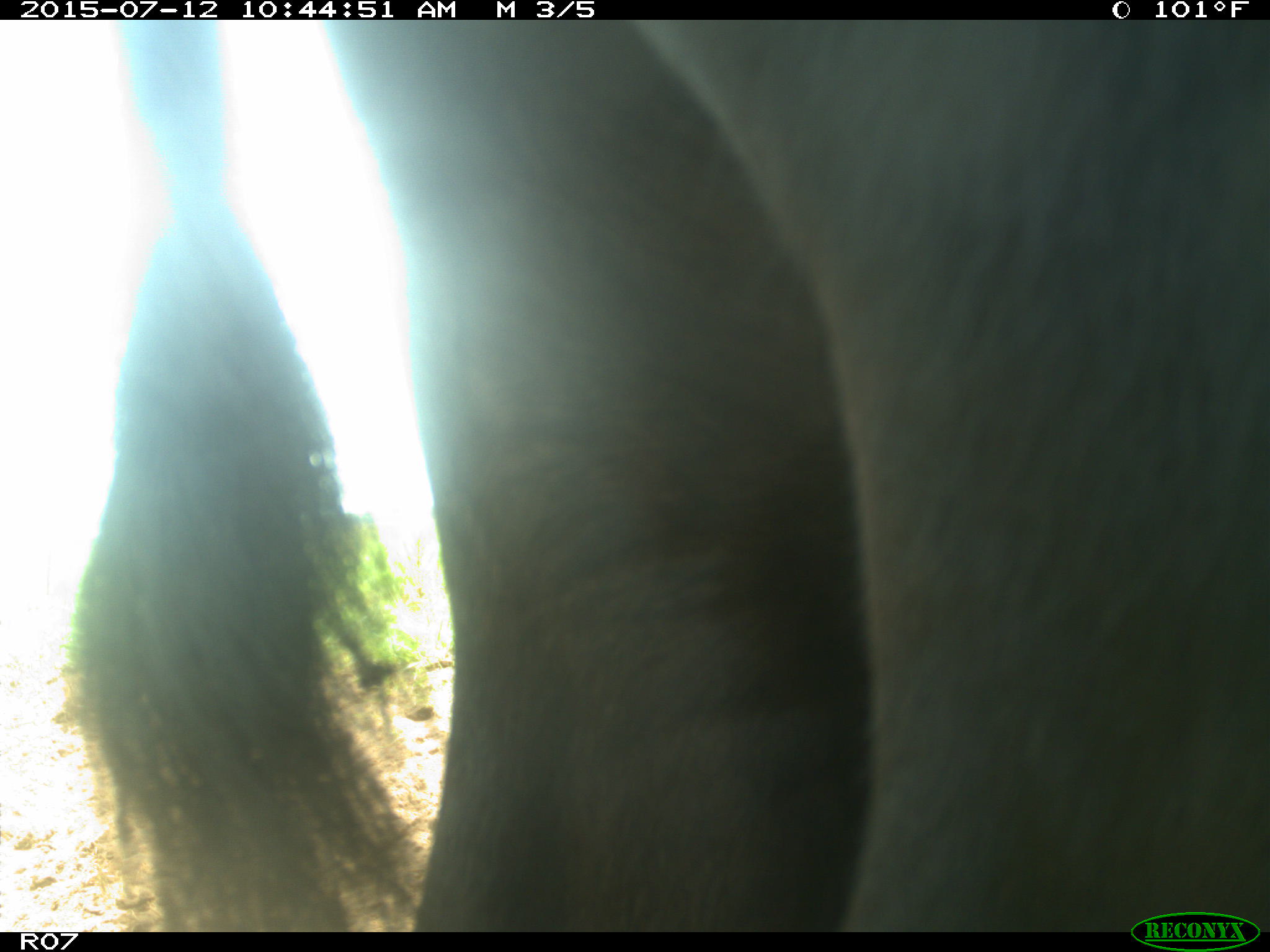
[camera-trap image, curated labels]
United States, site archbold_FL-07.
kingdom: Animalia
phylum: Chordata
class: Mammalia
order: Artiodactyla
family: Bovidae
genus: Bos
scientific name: Bos taurus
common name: domestic cow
Bos taurus (domestic cow).